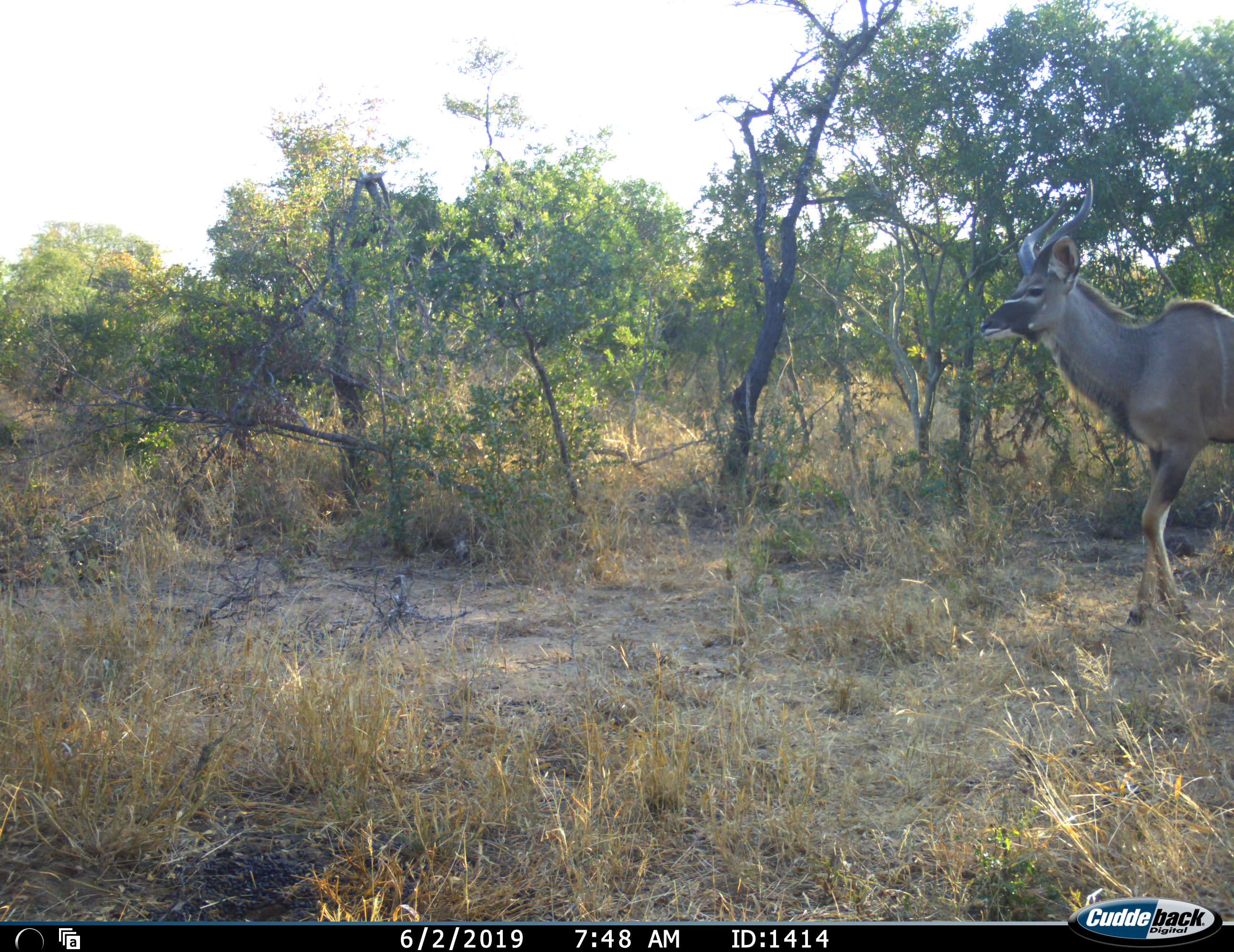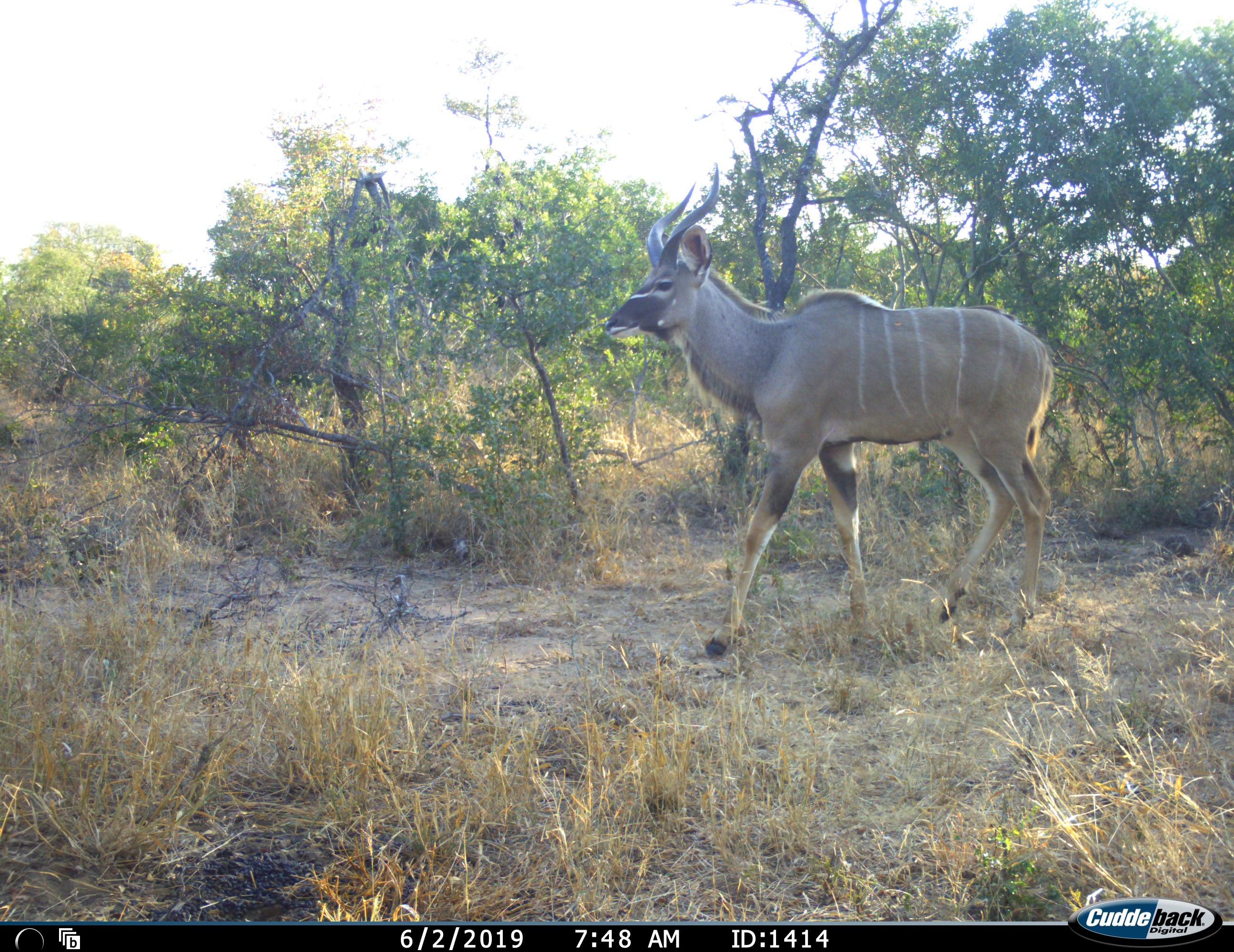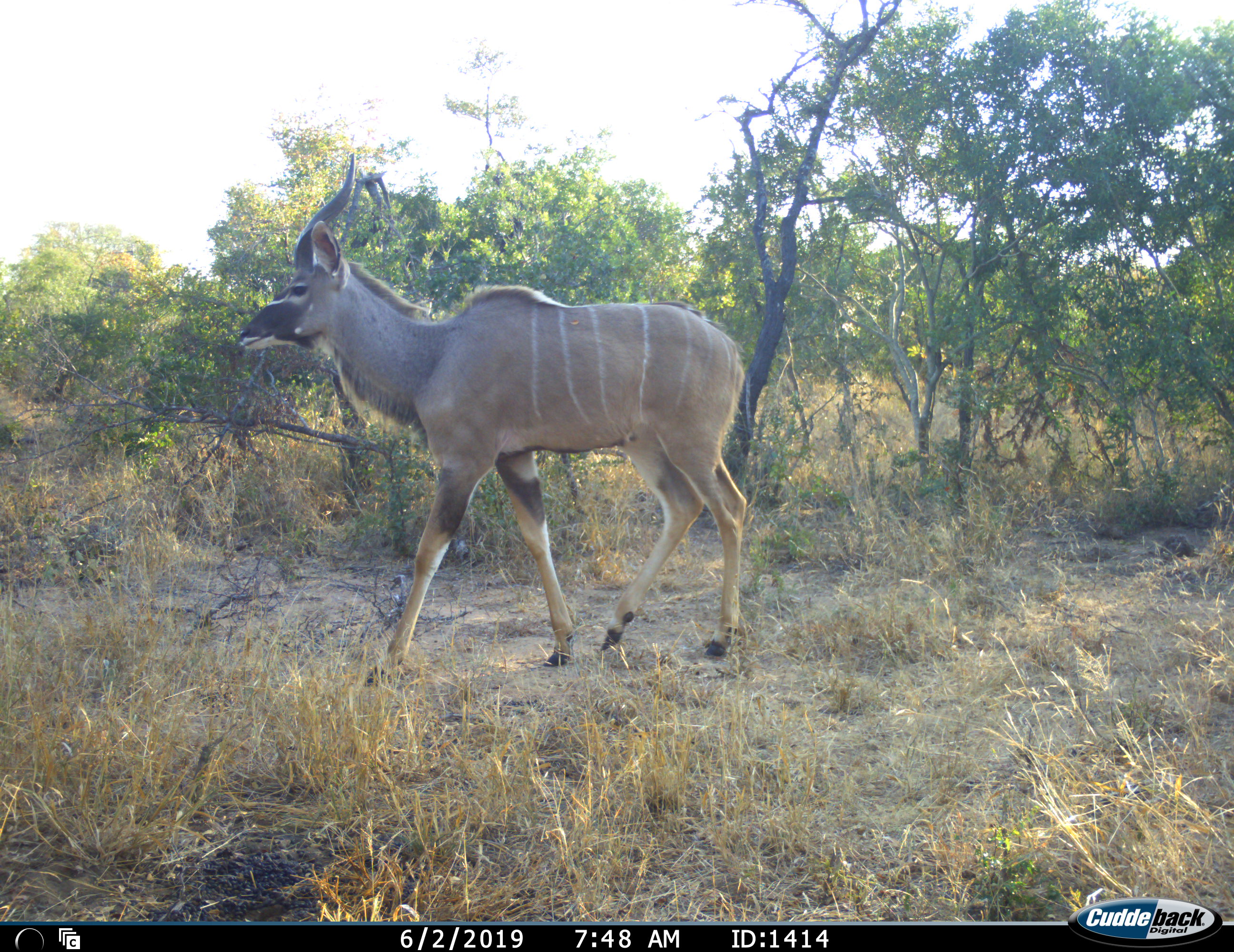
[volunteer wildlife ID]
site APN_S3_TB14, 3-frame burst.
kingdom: Animalia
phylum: Chordata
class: Mammalia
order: Artiodactyla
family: Bovidae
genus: Tragelaphus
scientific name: Tragelaphus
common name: kudu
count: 1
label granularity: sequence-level